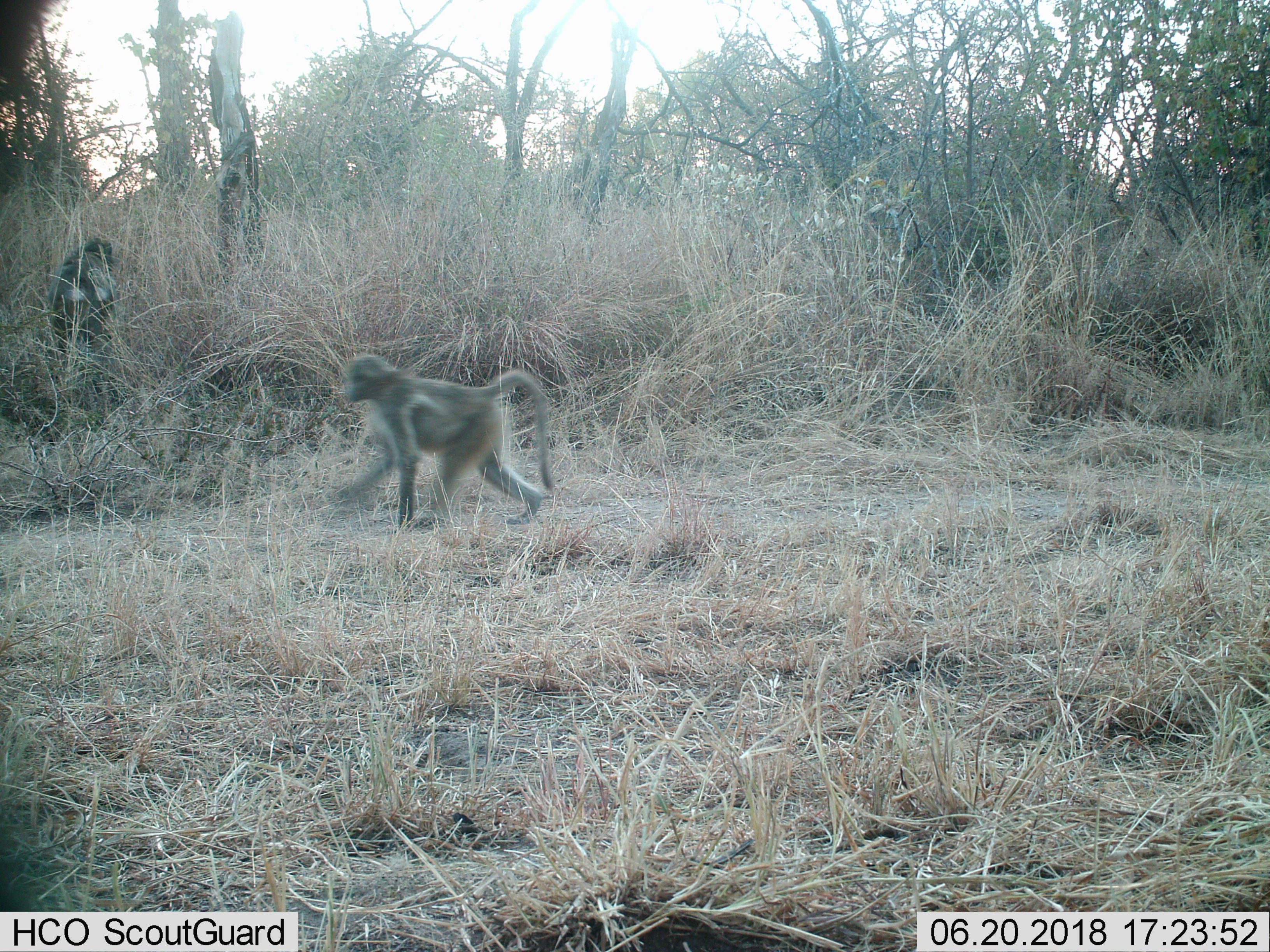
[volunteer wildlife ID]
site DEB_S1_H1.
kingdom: Animalia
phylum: Chordata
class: Mammalia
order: Primates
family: Cercopithecidae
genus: Papio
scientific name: Papio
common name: baboon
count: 2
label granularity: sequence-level